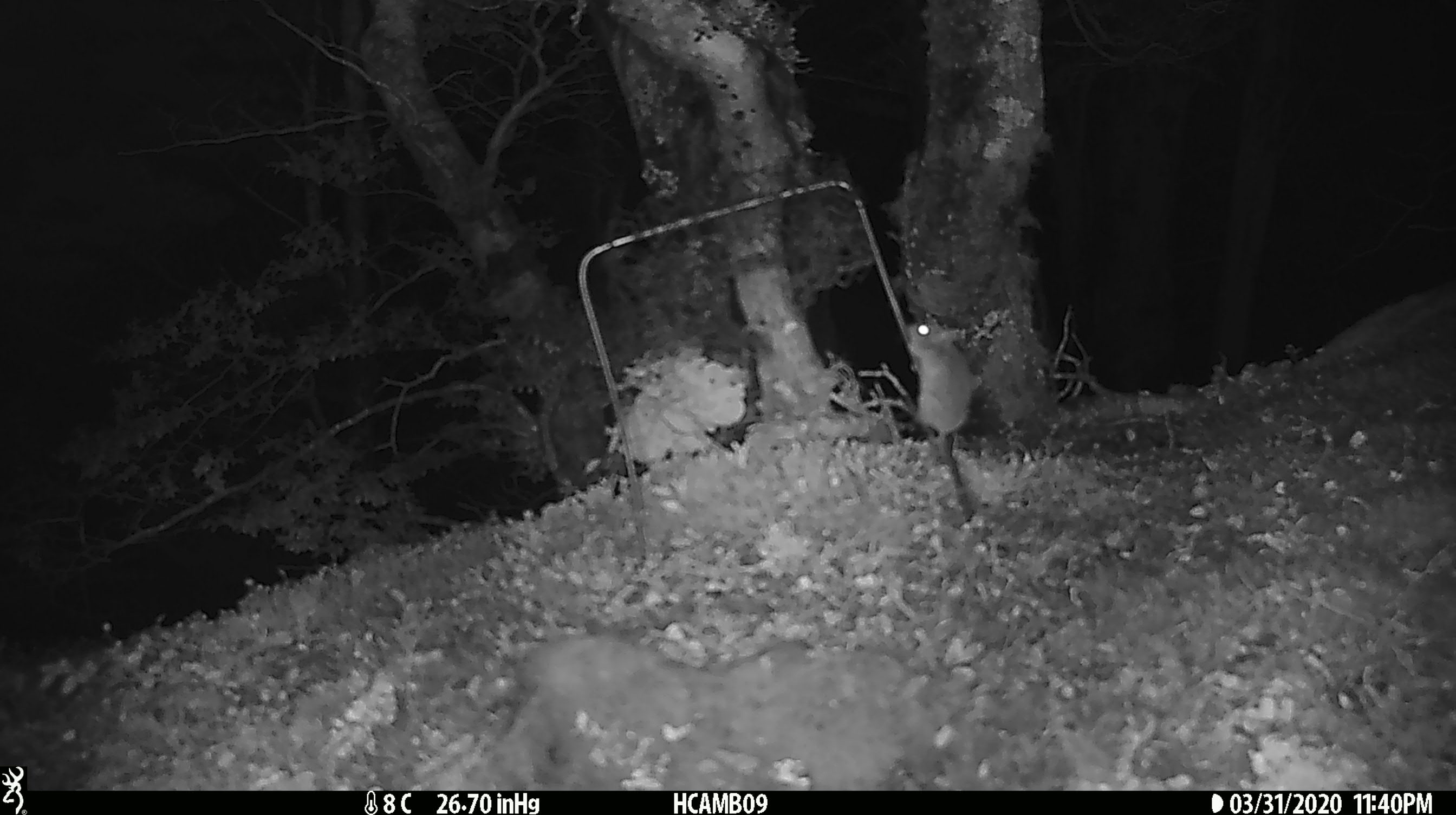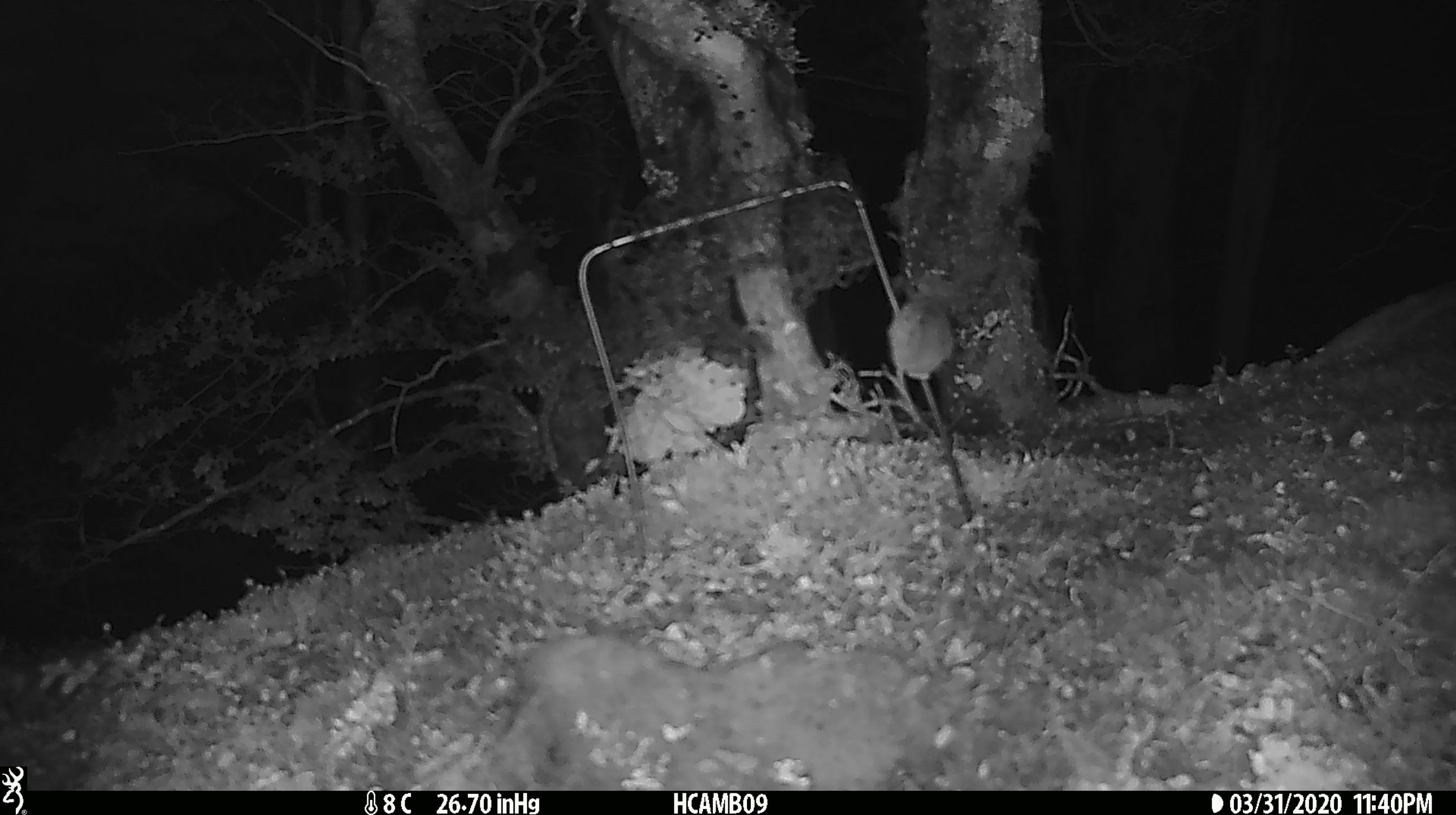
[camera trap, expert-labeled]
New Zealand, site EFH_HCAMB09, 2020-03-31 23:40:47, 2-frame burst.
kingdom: Animalia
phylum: Chordata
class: Mammalia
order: Rodentia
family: Muridae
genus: Mus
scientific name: Mus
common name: mouse